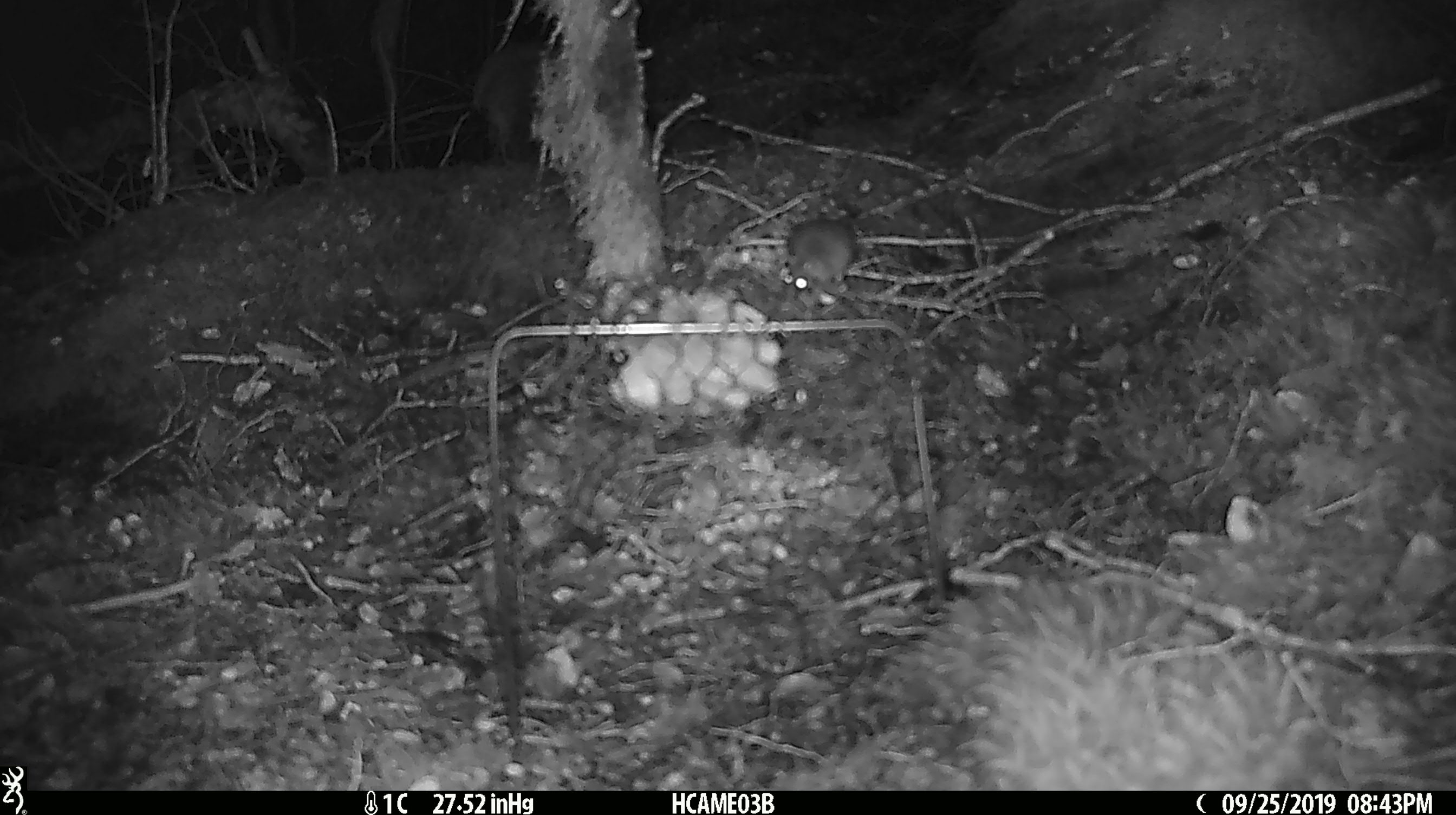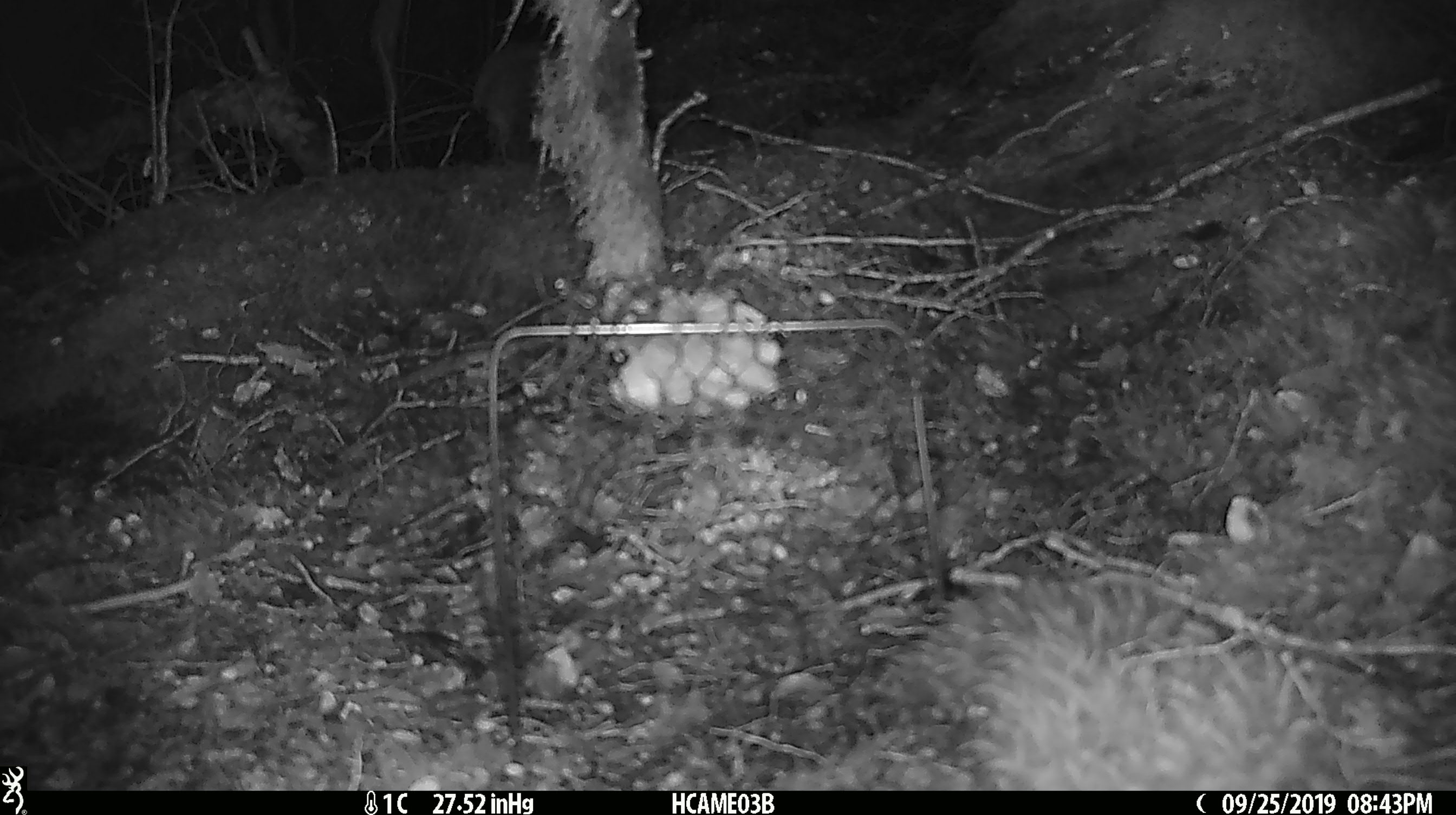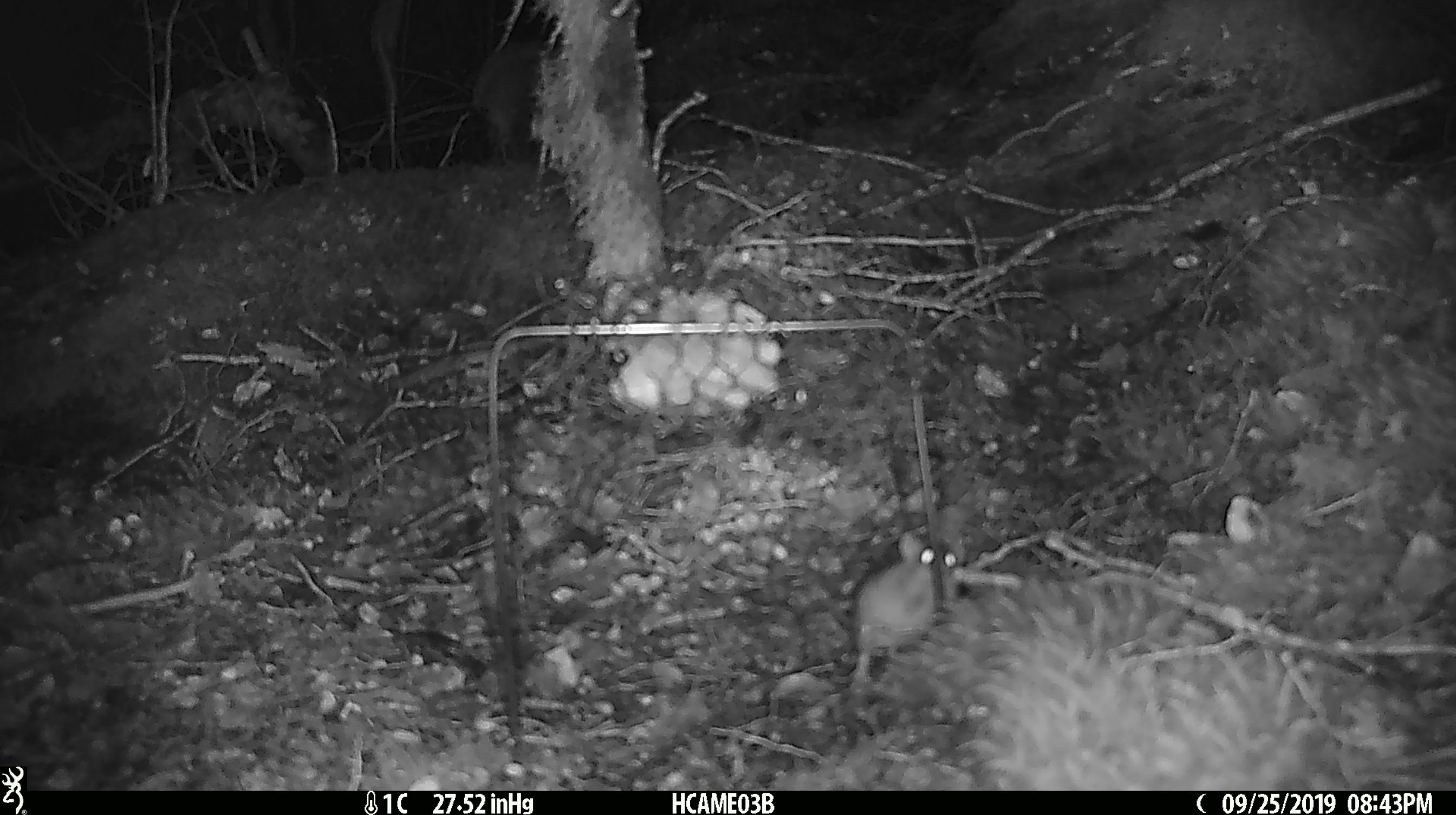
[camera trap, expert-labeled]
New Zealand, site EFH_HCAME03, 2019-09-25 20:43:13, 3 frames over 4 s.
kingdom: Animalia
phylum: Chordata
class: Mammalia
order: Rodentia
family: Muridae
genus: Mus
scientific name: Mus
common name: mouse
Mouse (Mus).